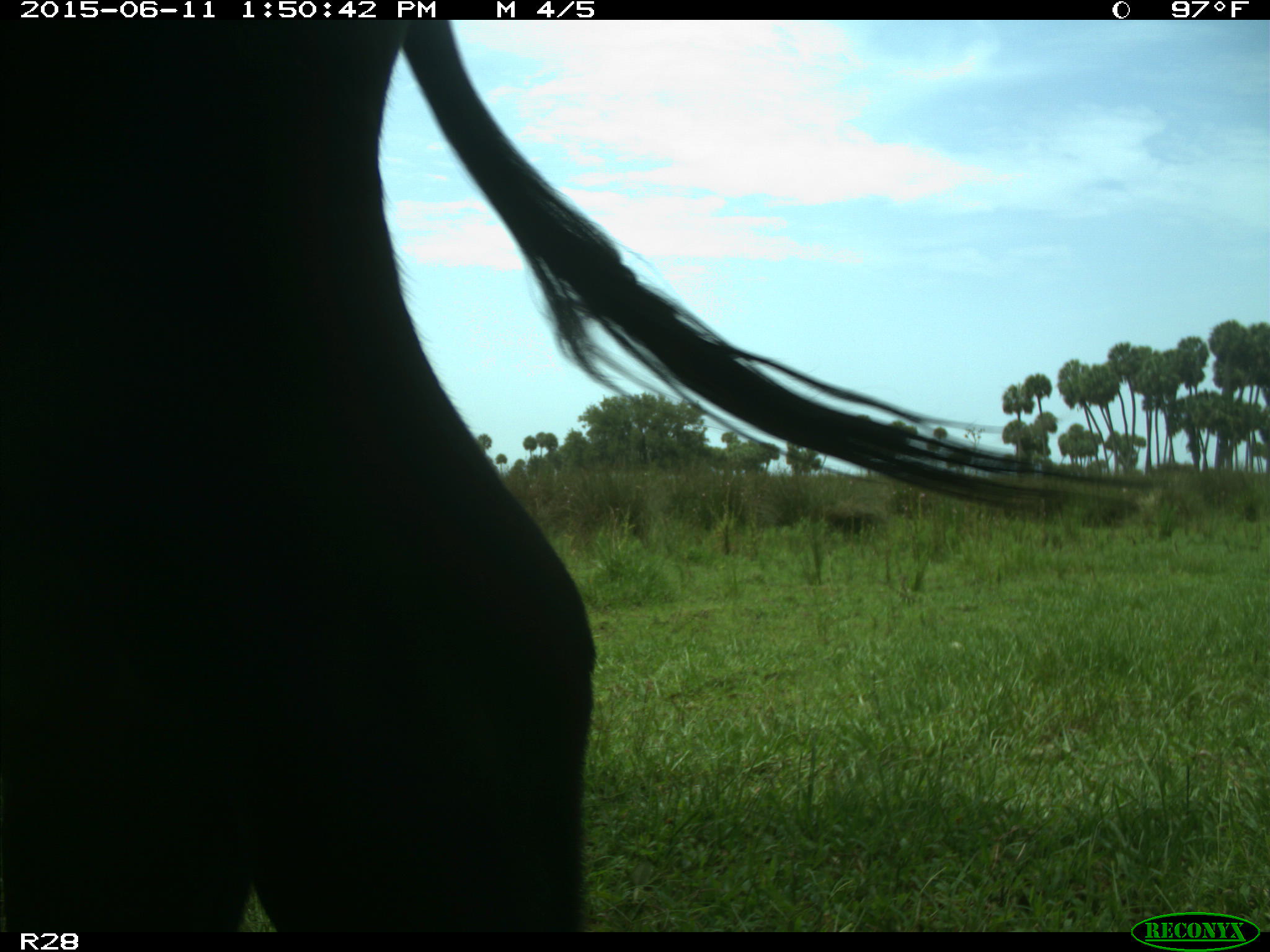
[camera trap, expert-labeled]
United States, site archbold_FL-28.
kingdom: Animalia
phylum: Chordata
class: Mammalia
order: Artiodactyla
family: Bovidae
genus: Bos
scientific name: Bos taurus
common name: domestic cow